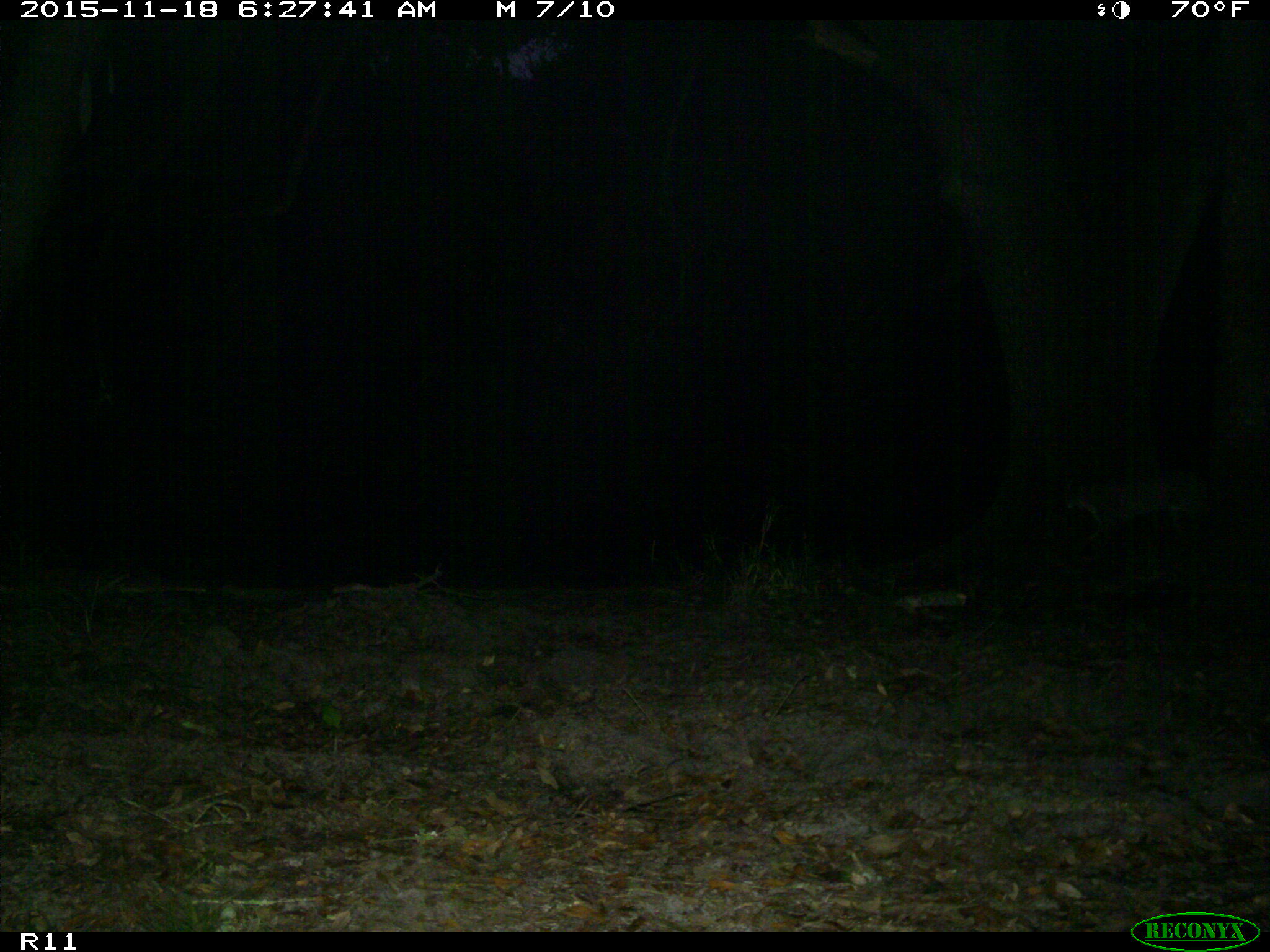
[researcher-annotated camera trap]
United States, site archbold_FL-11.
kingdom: Animalia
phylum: Chordata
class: Mammalia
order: Carnivora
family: Felidae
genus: Lynx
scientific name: Lynx rufus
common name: bobcat